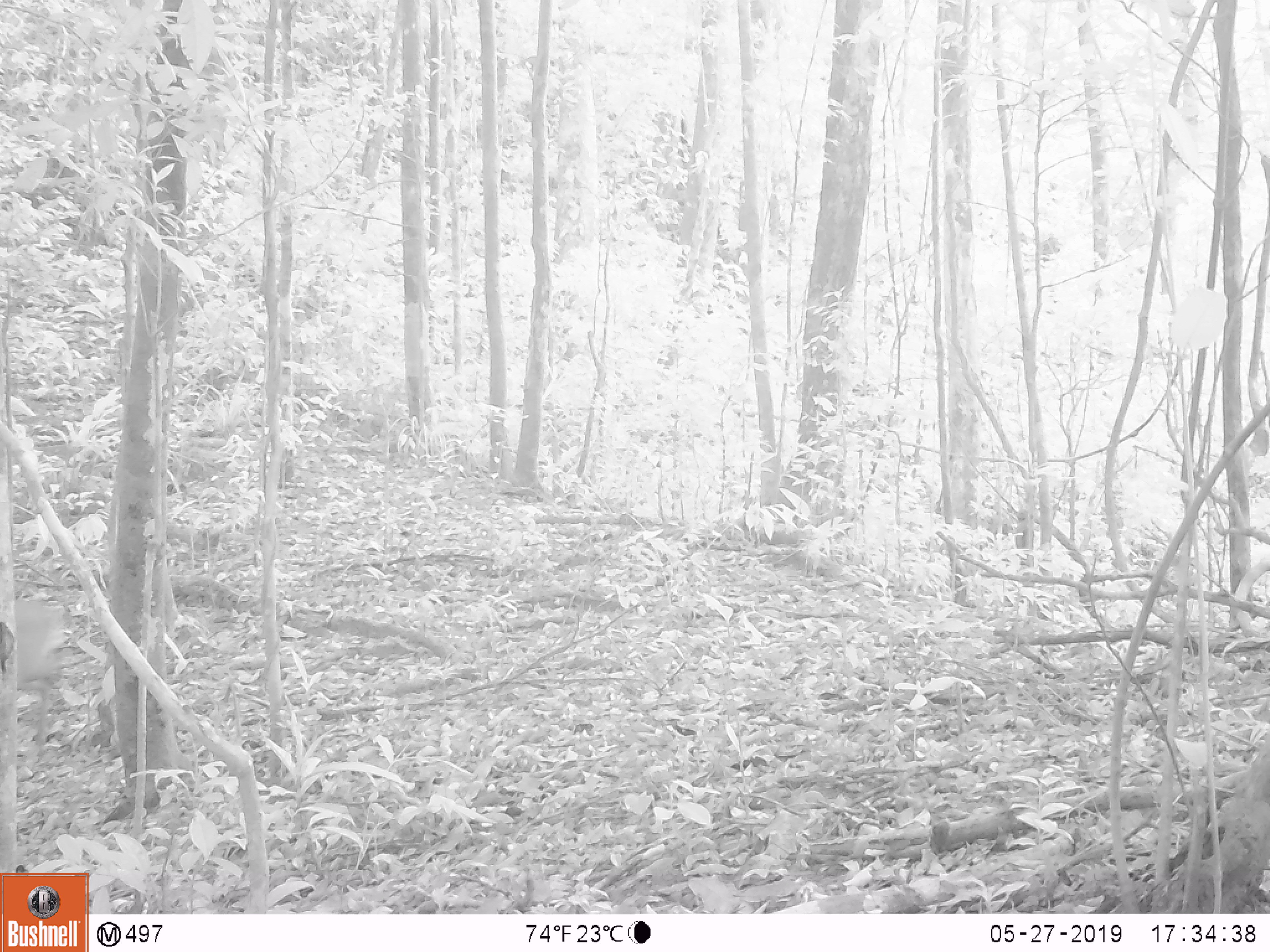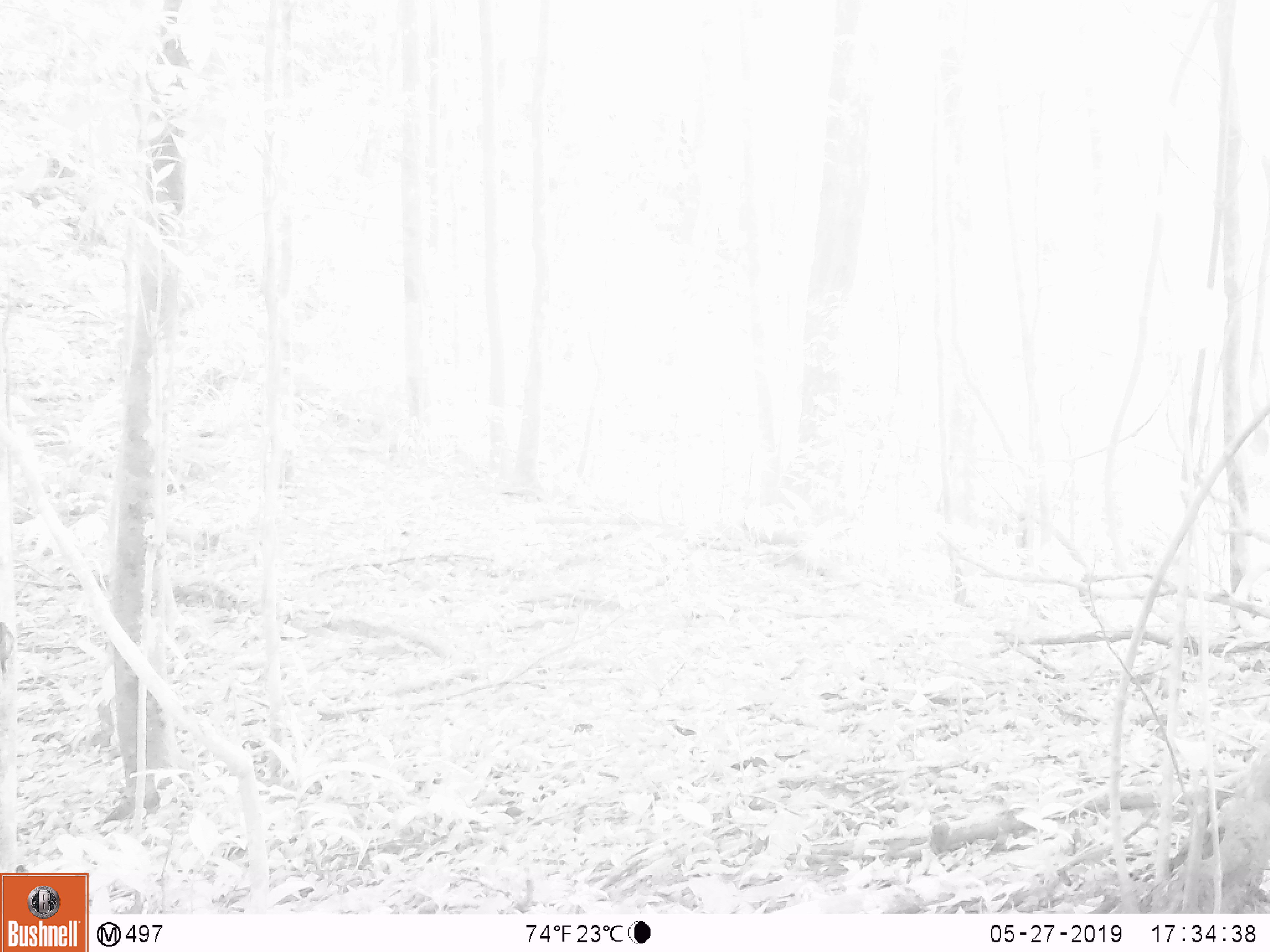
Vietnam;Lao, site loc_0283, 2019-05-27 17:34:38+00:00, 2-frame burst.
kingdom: Animalia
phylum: Chordata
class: Mammalia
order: Artiodactyla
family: Cervidae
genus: Muntiacus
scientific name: Muntiacus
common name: muntjacs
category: unidentified muntjac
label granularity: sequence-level